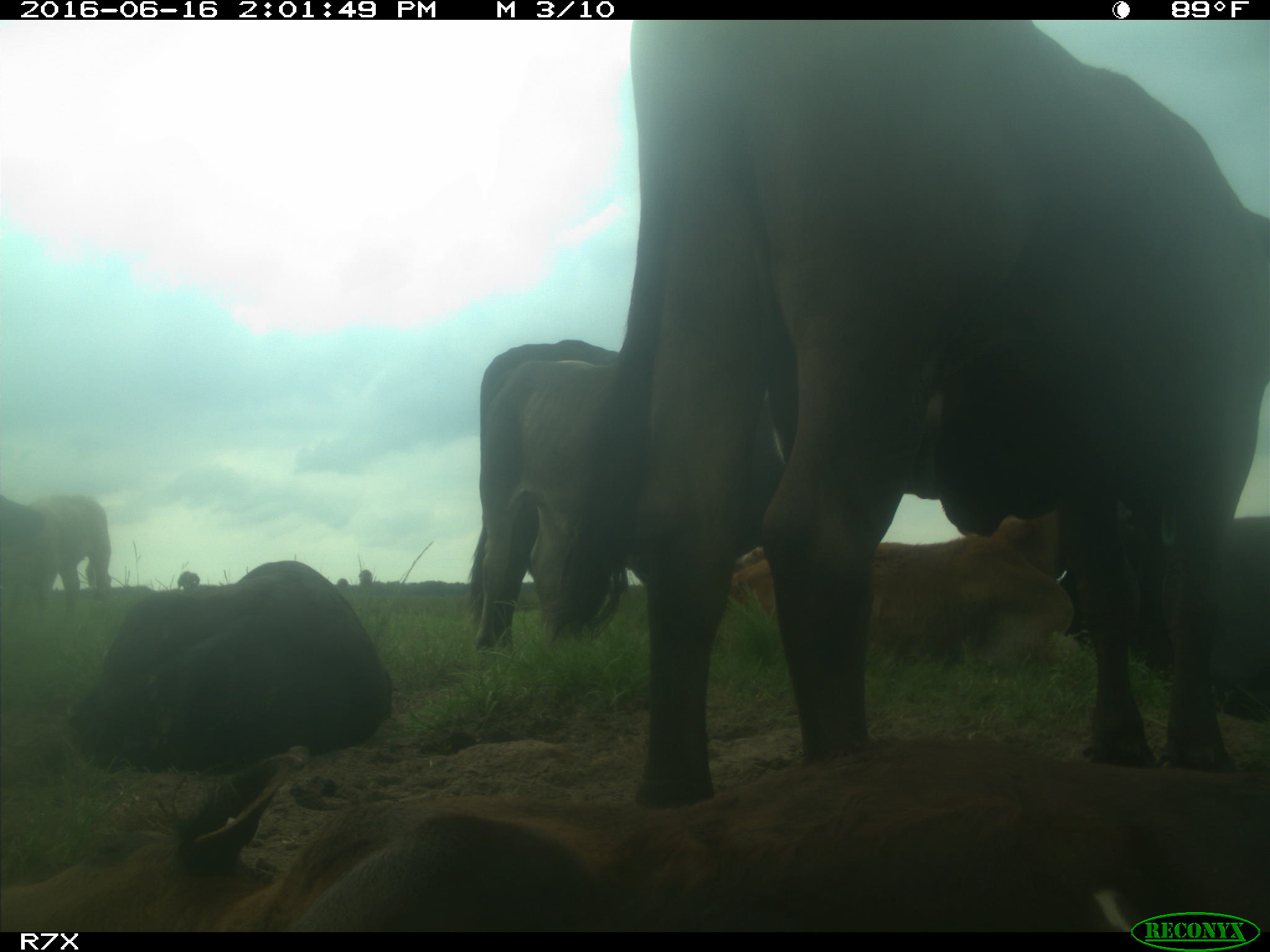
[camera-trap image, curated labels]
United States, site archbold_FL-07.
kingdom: Animalia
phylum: Chordata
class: Mammalia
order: Artiodactyla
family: Bovidae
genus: Bos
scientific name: Bos taurus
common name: domestic cow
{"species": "Bos taurus (domestic cow)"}